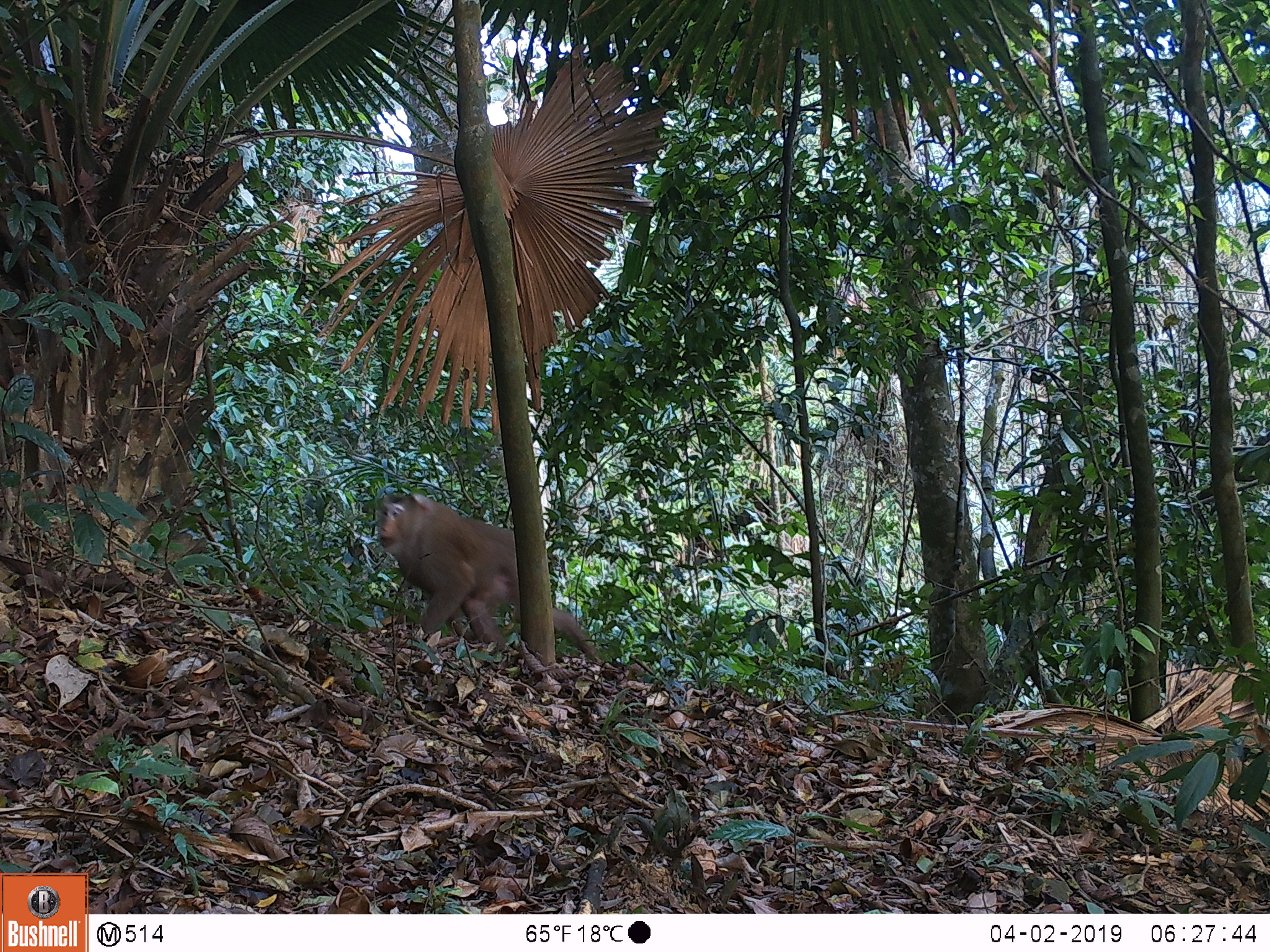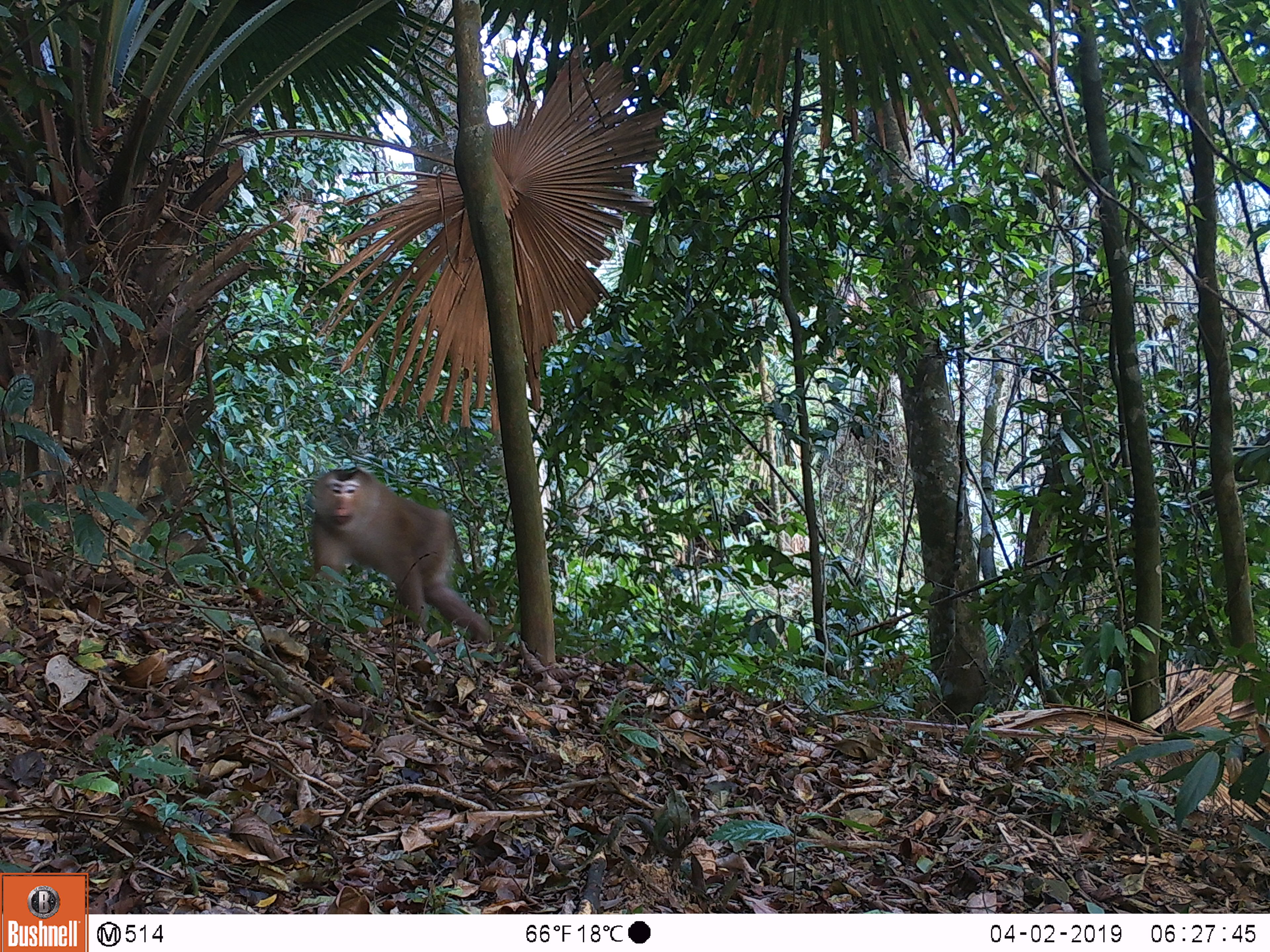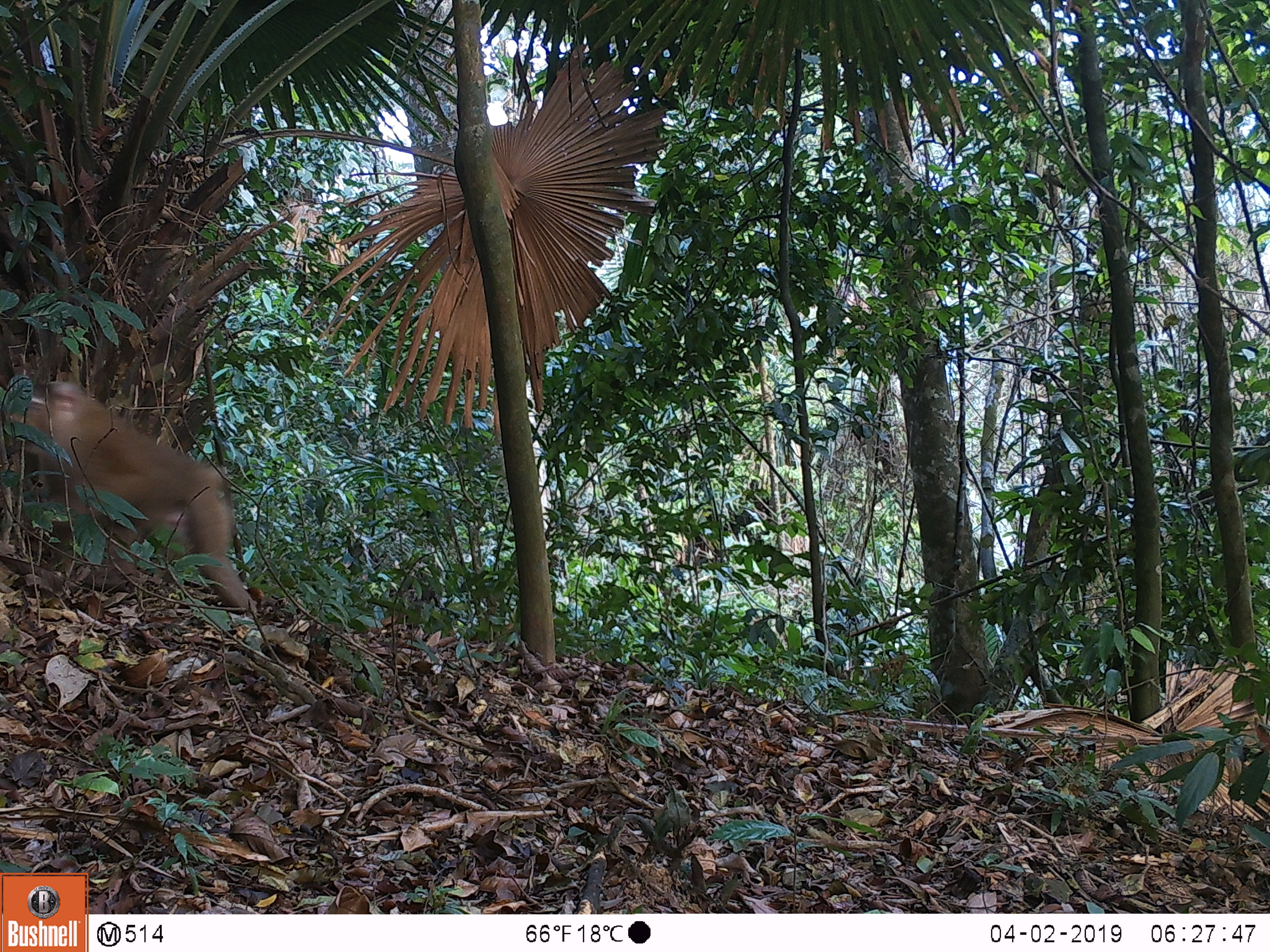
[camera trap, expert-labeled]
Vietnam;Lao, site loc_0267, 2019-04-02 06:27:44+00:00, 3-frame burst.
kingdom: Animalia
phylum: Chordata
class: Mammalia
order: Primates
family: Cercopithecidae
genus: Macaca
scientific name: Macaca nemestrina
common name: pig-tailed macaque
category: pig tailed macaque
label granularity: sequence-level